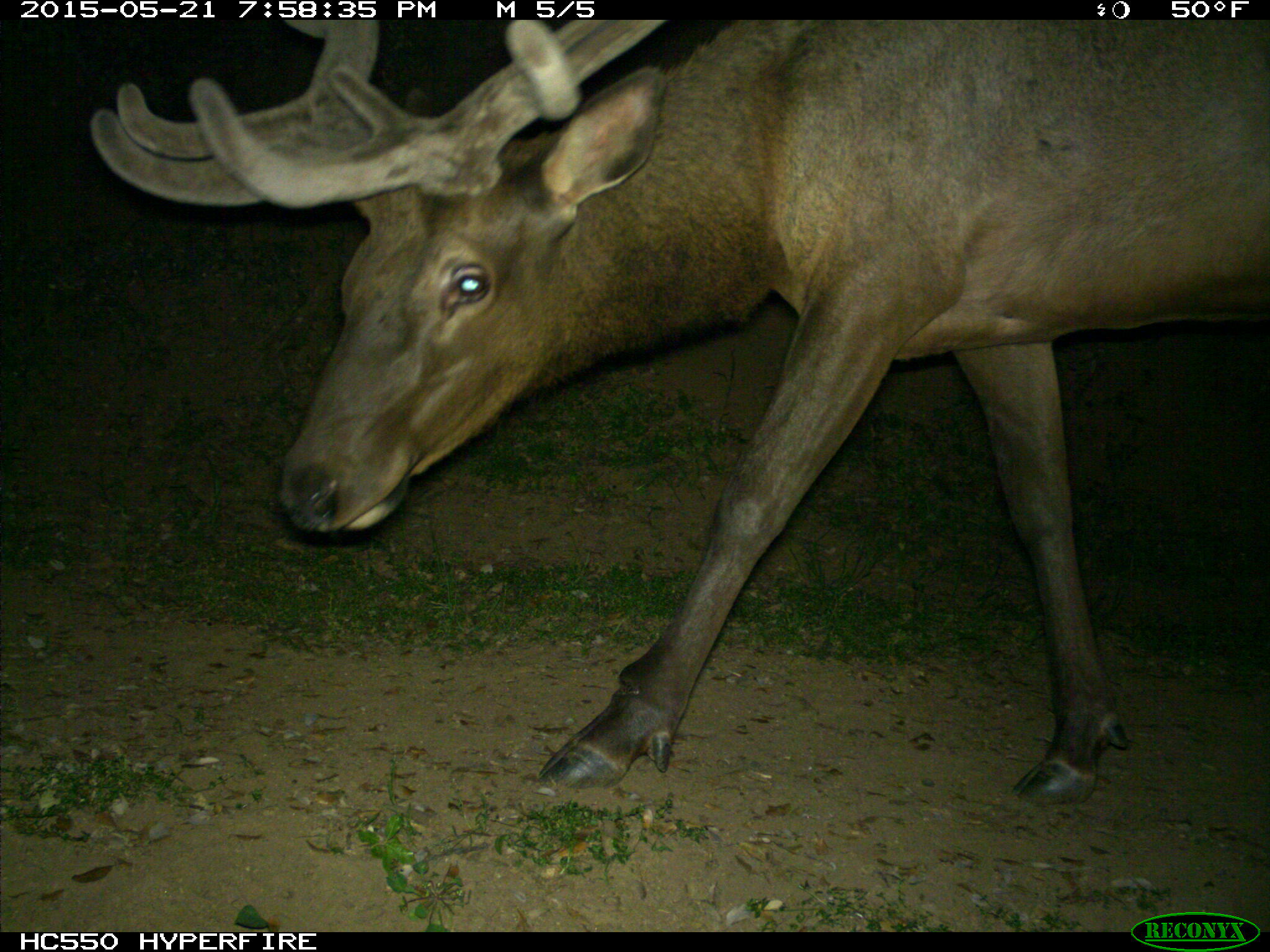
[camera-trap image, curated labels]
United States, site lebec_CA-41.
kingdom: Animalia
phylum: Chordata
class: Mammalia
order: Artiodactyla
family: Cervidae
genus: Cervus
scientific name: Cervus canadensis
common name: elk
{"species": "Cervus canadensis (elk)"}